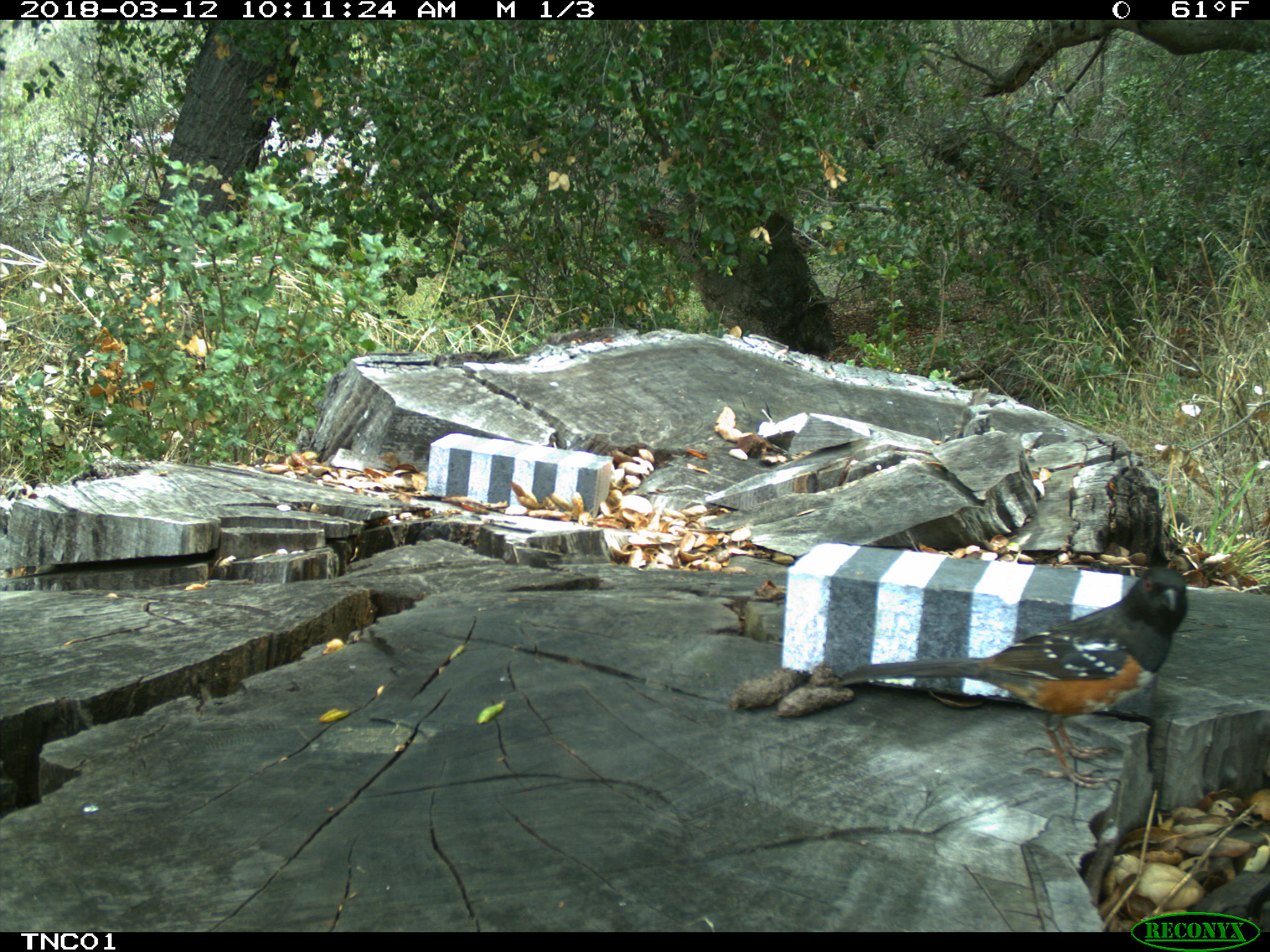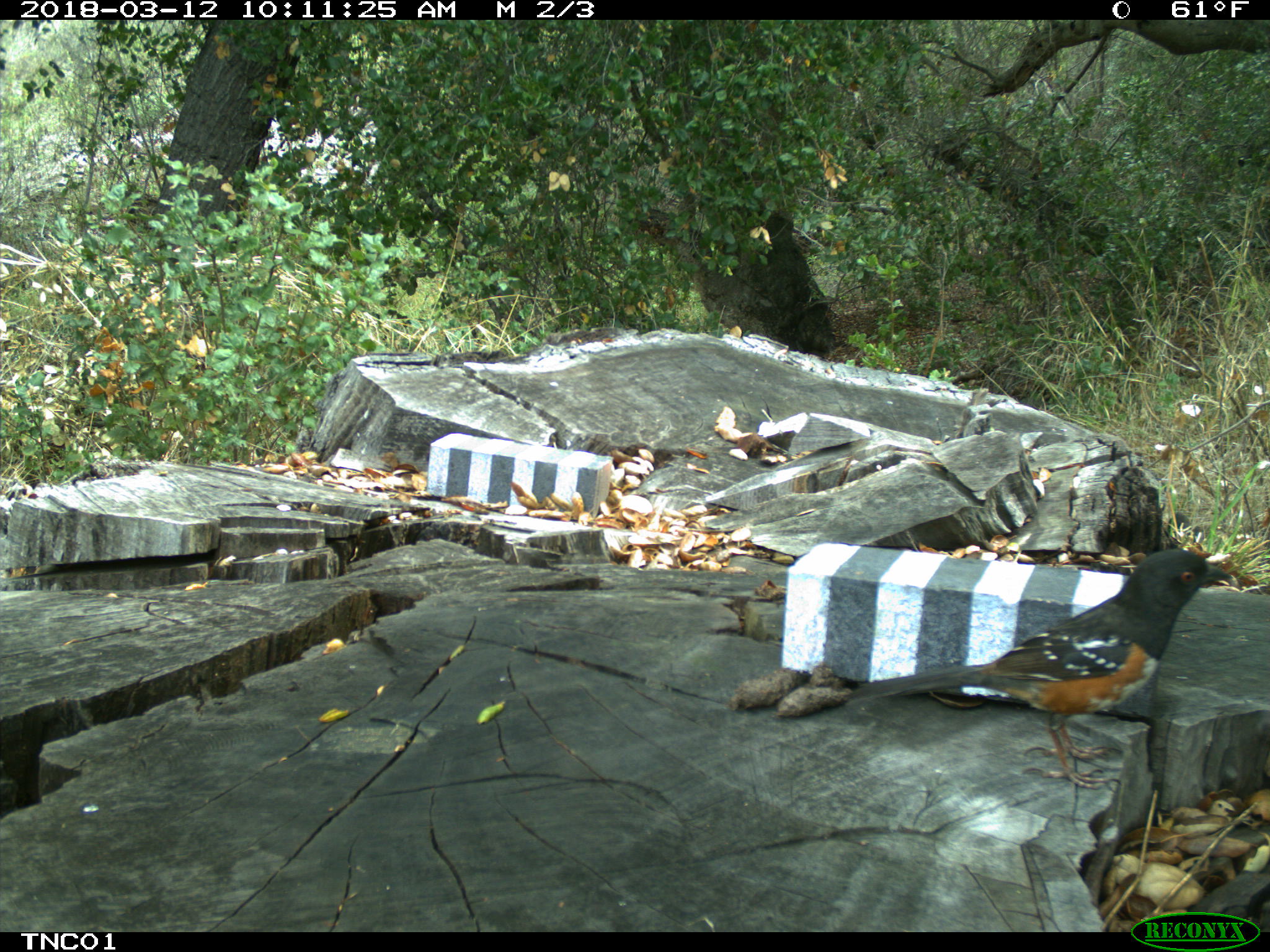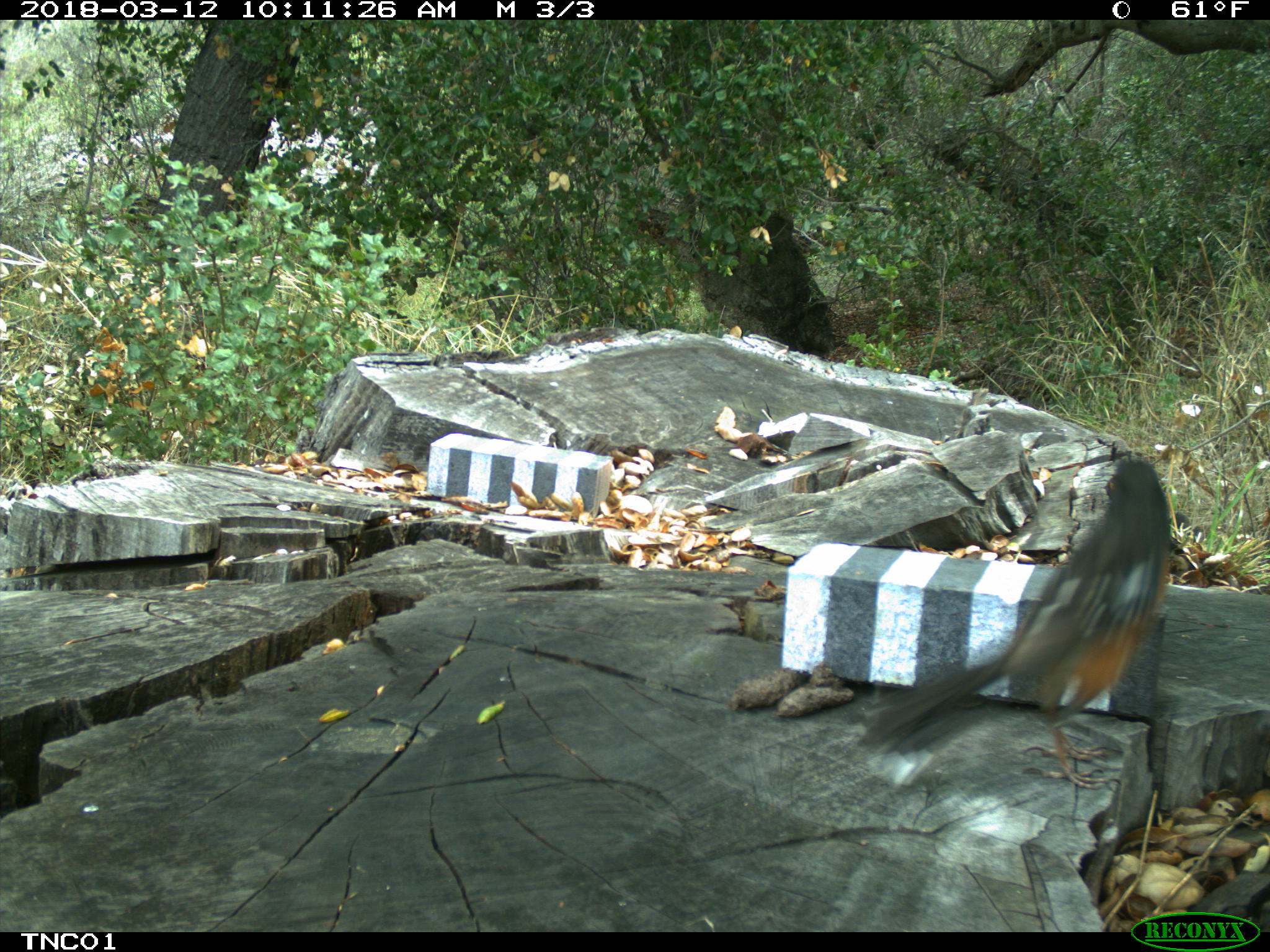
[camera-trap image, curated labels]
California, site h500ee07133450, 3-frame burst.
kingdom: Animalia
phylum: Chordata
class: Aves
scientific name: Aves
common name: bird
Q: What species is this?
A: Bird (Aves).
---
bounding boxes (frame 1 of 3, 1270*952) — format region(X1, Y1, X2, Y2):
bird: region(841, 566, 1188, 791)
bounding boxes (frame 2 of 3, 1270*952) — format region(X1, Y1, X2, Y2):
bird: region(840, 548, 1235, 790)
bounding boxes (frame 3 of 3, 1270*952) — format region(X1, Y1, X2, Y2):
bird: region(856, 458, 1168, 790)